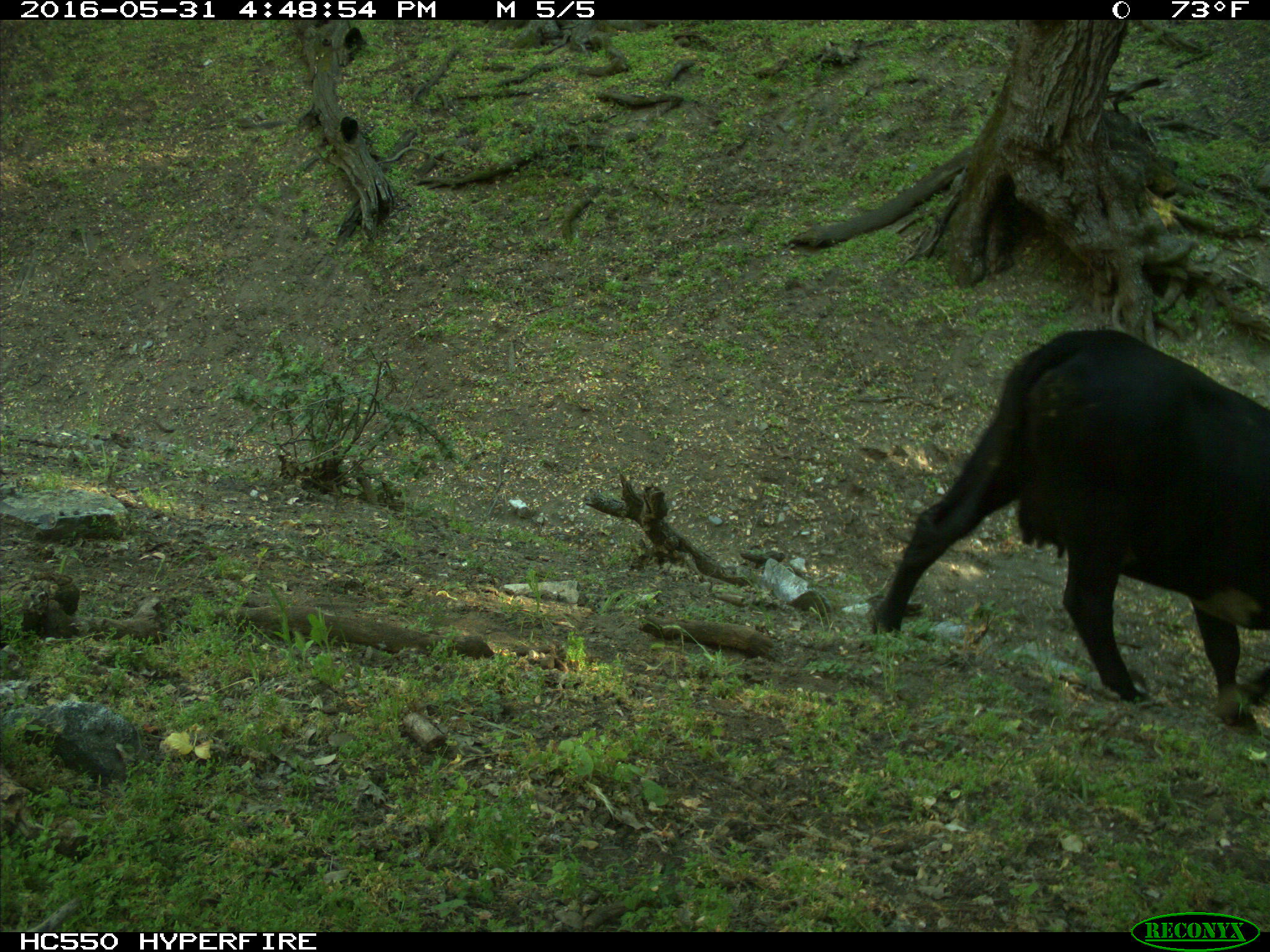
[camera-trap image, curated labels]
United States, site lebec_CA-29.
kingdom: Animalia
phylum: Chordata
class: Mammalia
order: Artiodactyla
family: Bovidae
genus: Bos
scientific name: Bos taurus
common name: domestic cow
Bos taurus (domestic cow).